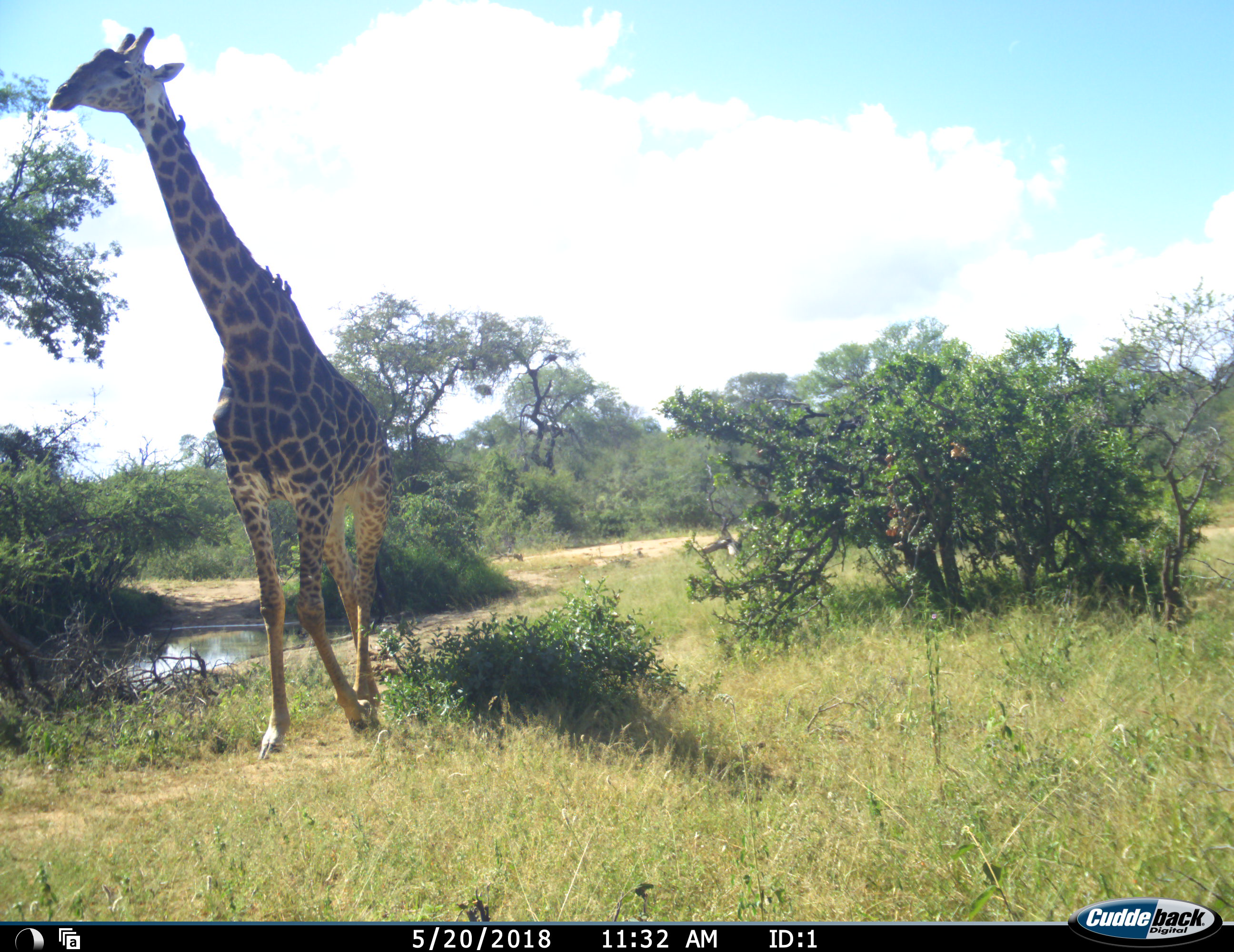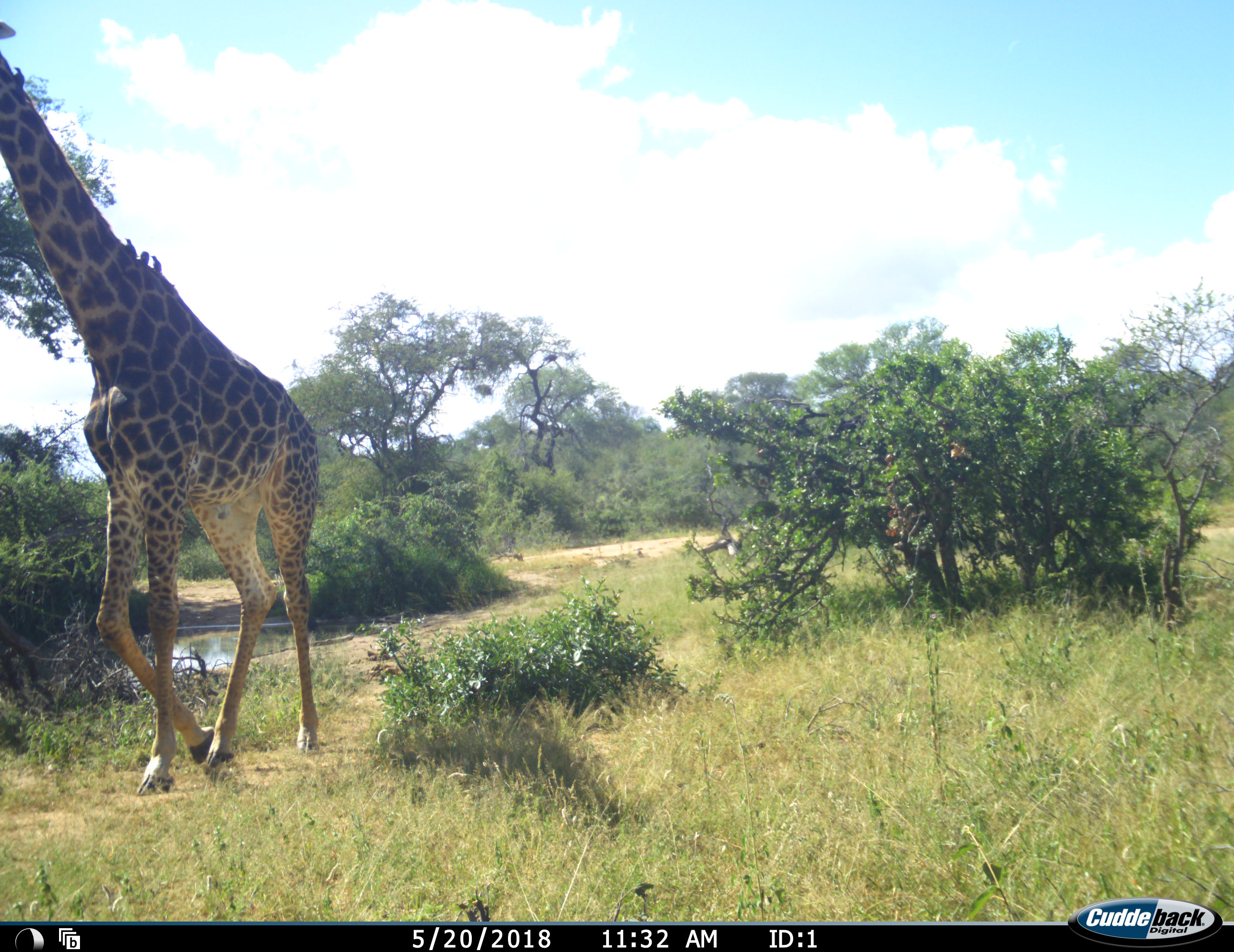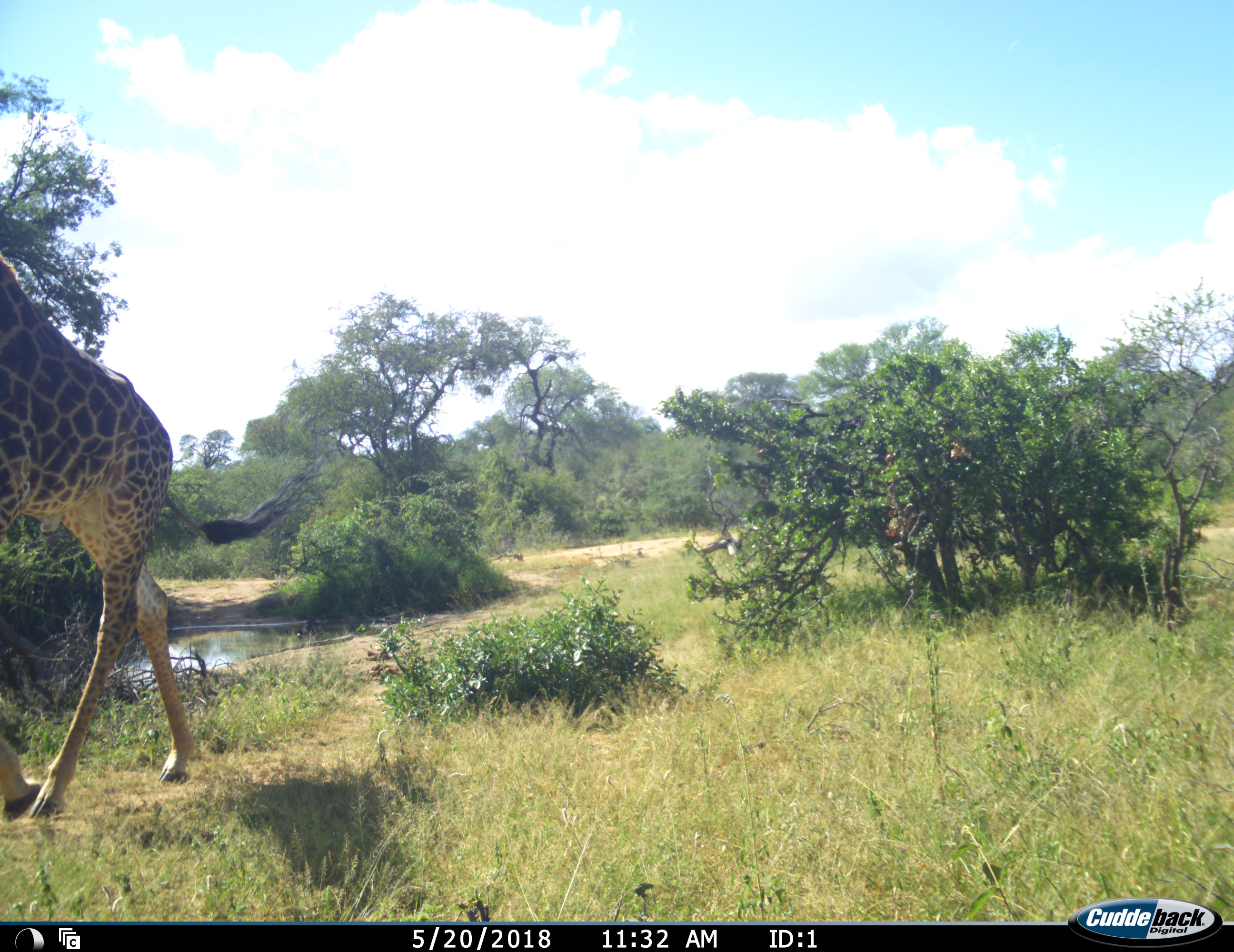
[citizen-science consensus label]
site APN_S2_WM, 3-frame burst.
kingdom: Animalia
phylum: Chordata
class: Mammalia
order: Artiodactyla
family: Giraffidae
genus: Giraffa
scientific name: Giraffa camelopardalis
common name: giraffe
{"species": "giraffe (Giraffa camelopardalis)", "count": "1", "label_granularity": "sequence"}